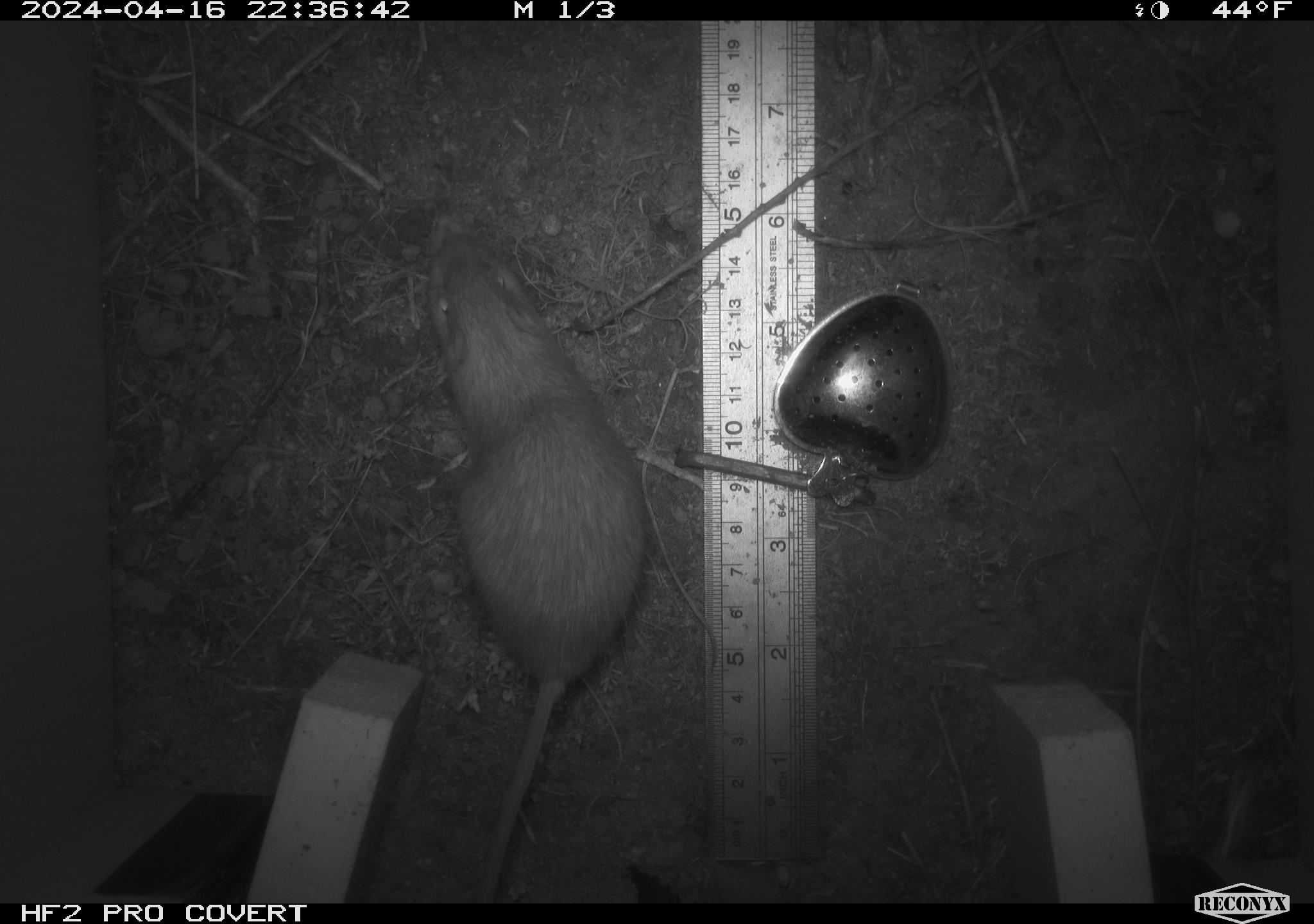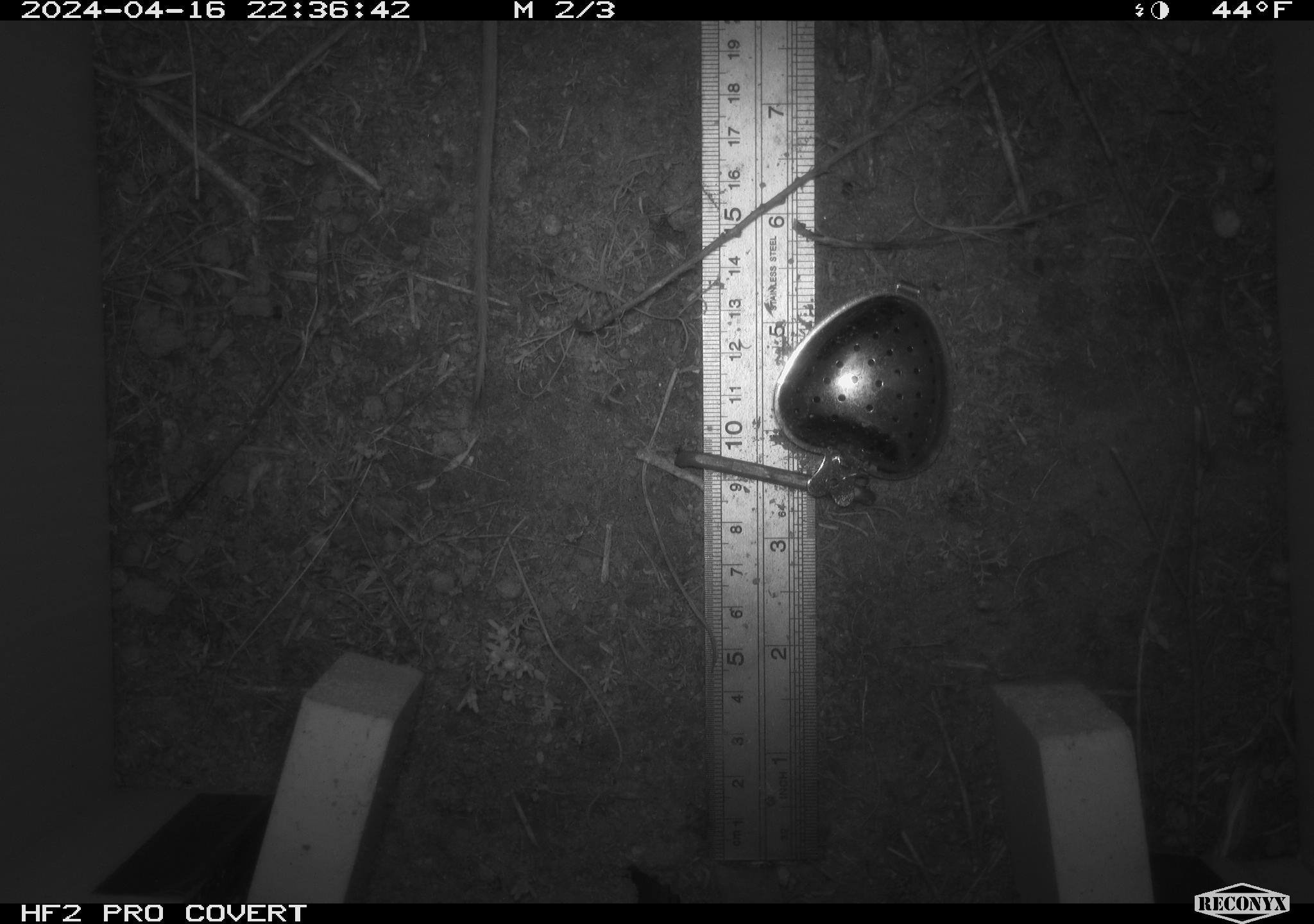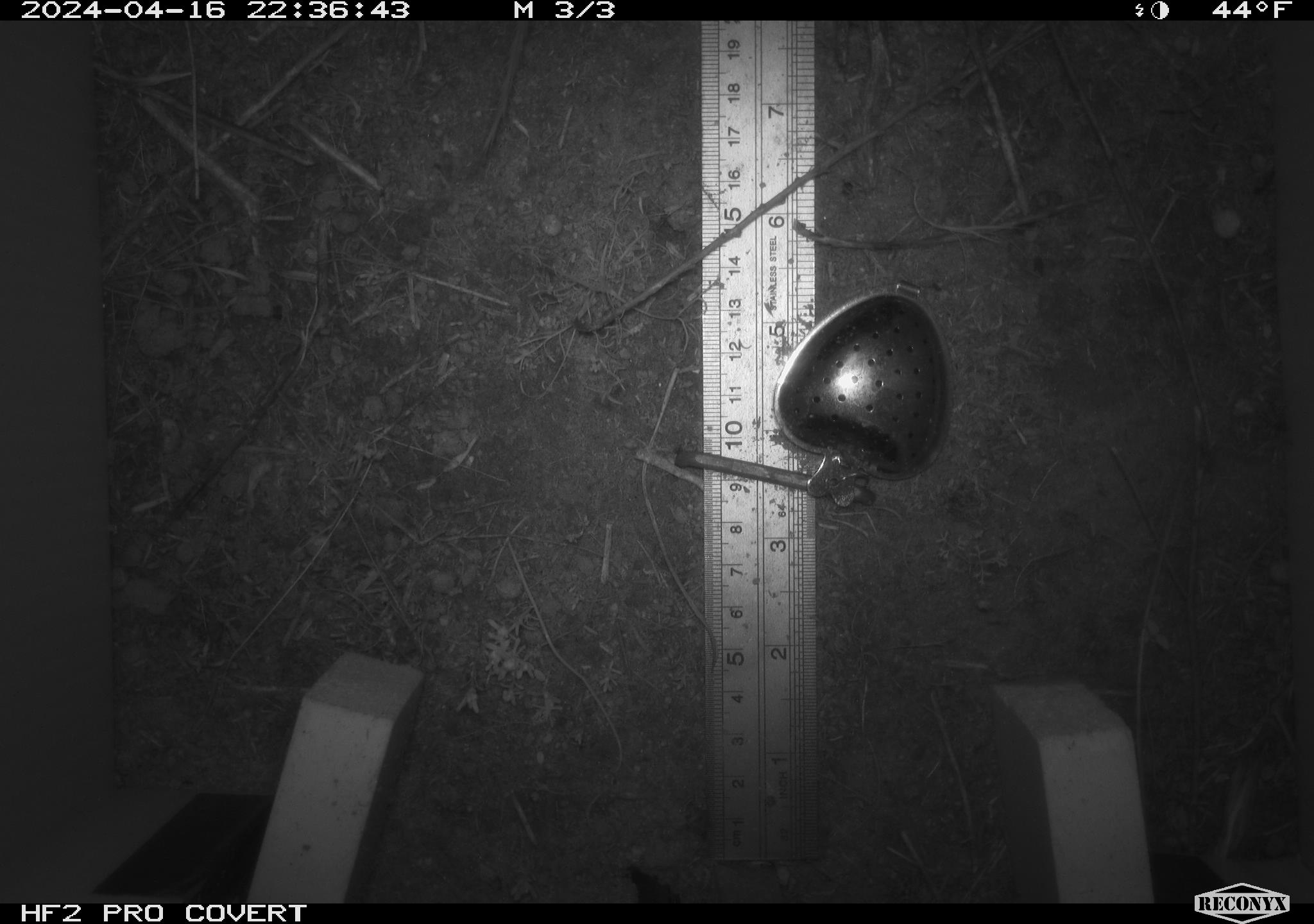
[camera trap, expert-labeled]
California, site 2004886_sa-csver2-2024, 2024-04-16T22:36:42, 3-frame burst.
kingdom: Animalia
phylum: Chordata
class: Mammalia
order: Rodentia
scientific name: Rodentia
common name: rodent